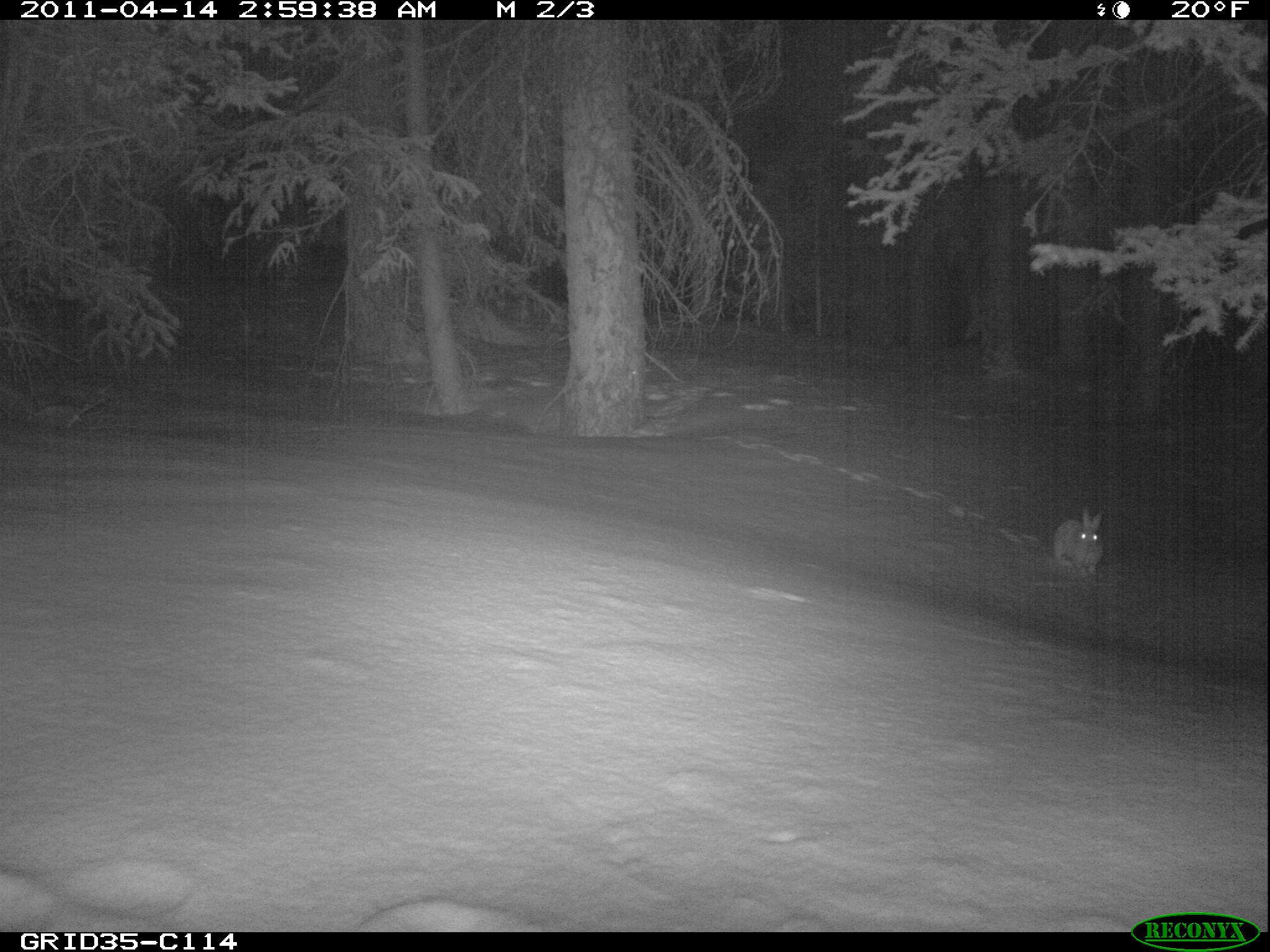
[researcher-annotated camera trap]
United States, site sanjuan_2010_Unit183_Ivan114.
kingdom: Animalia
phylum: Chordata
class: Mammalia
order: Lagomorpha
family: Leporidae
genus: Lepus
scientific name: Lepus americanus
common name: snowshoe hare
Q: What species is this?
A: Lepus americanus (snowshoe hare).